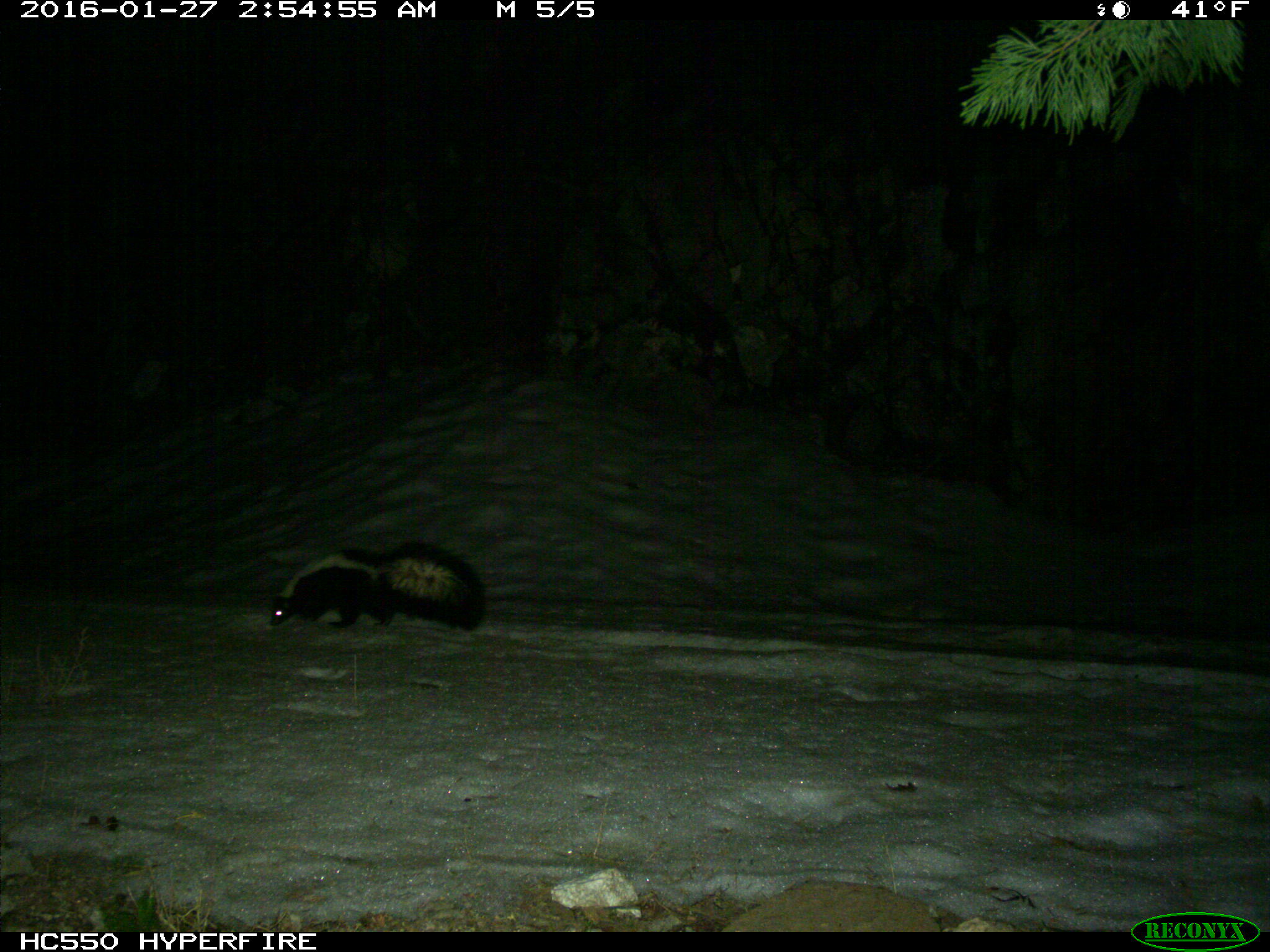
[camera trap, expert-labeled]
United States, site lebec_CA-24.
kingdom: Animalia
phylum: Chordata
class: Mammalia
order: Carnivora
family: Mephitidae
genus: Mephitis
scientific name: Mephitis mephitis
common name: striped skunk